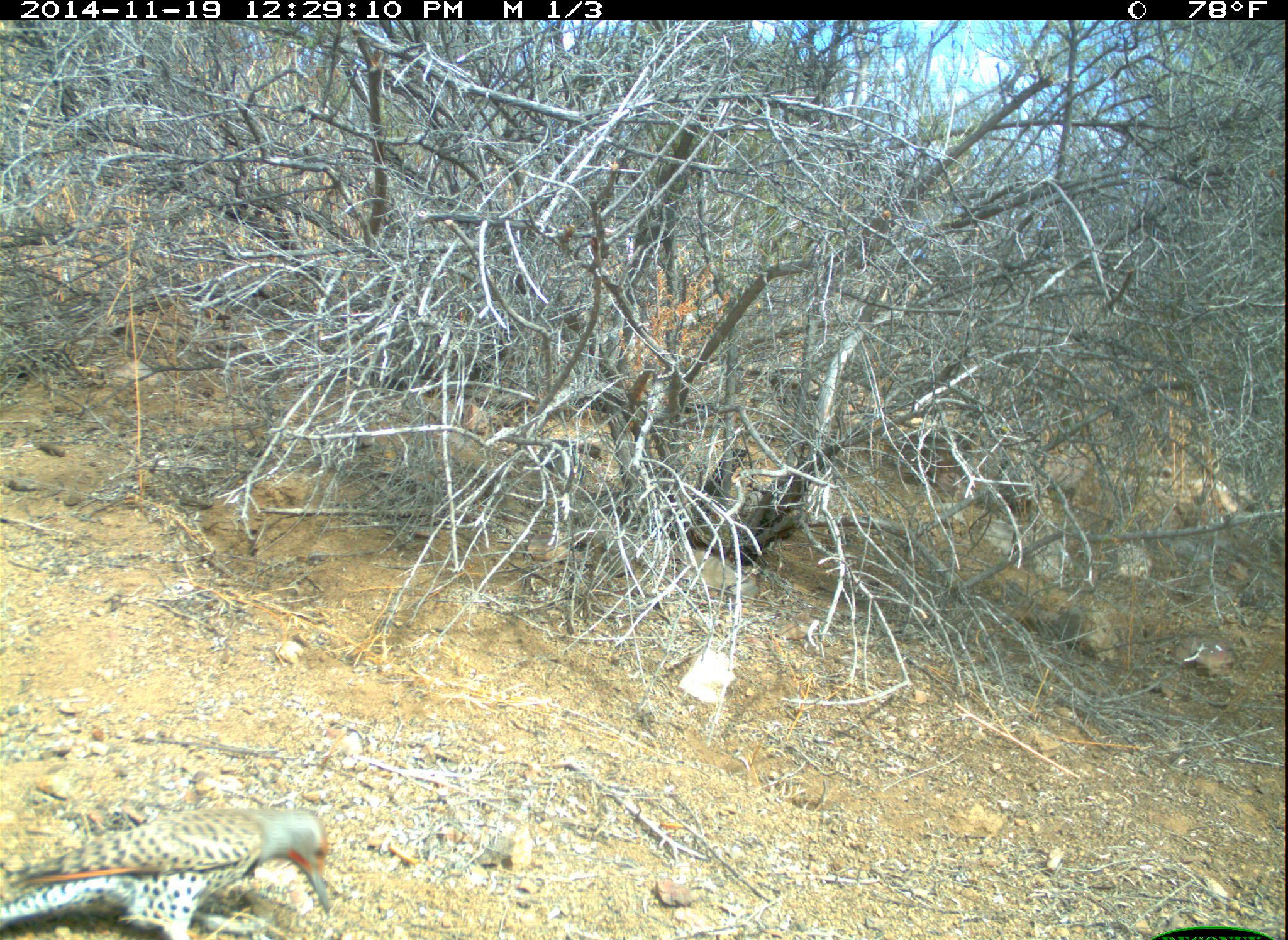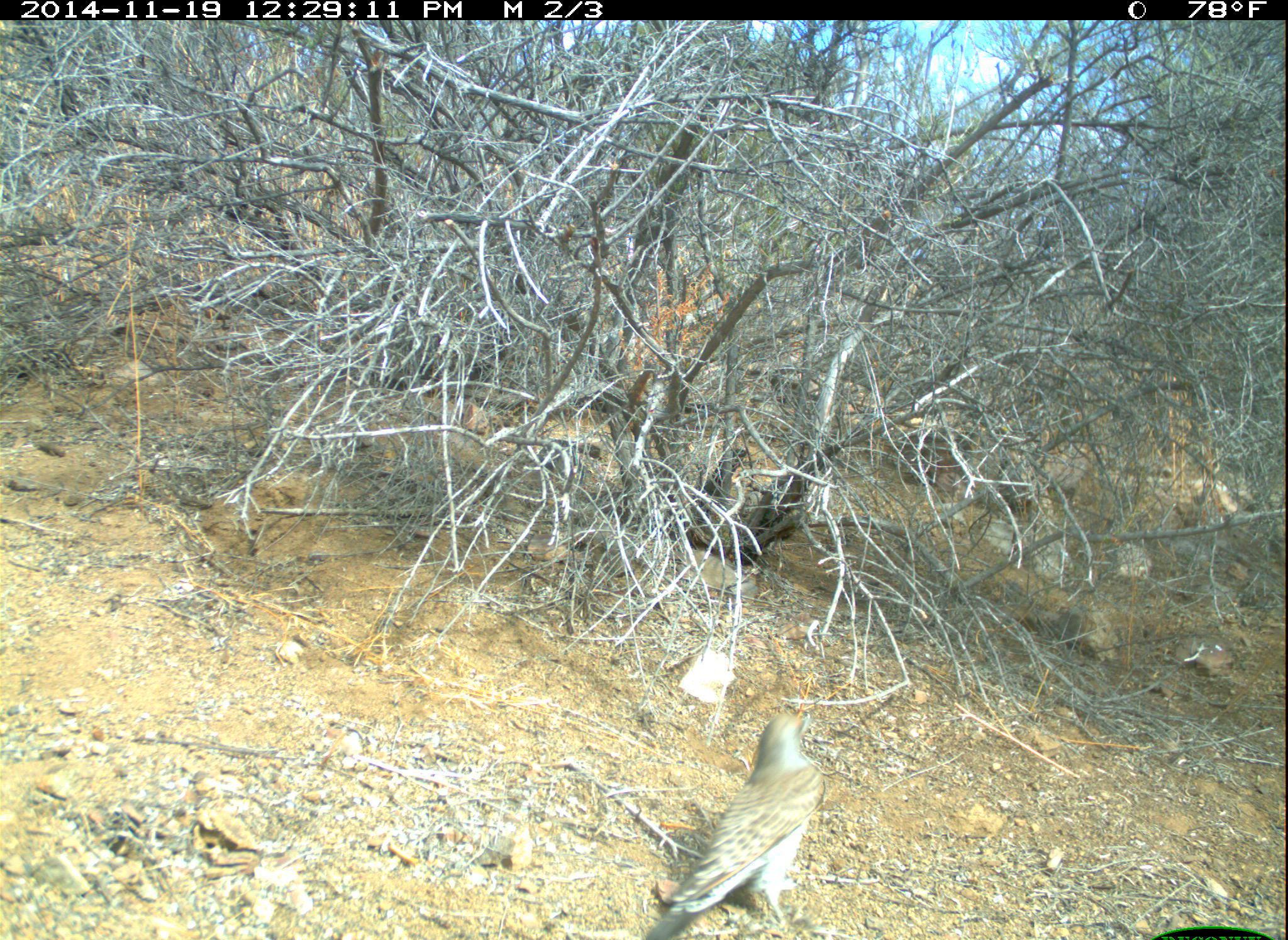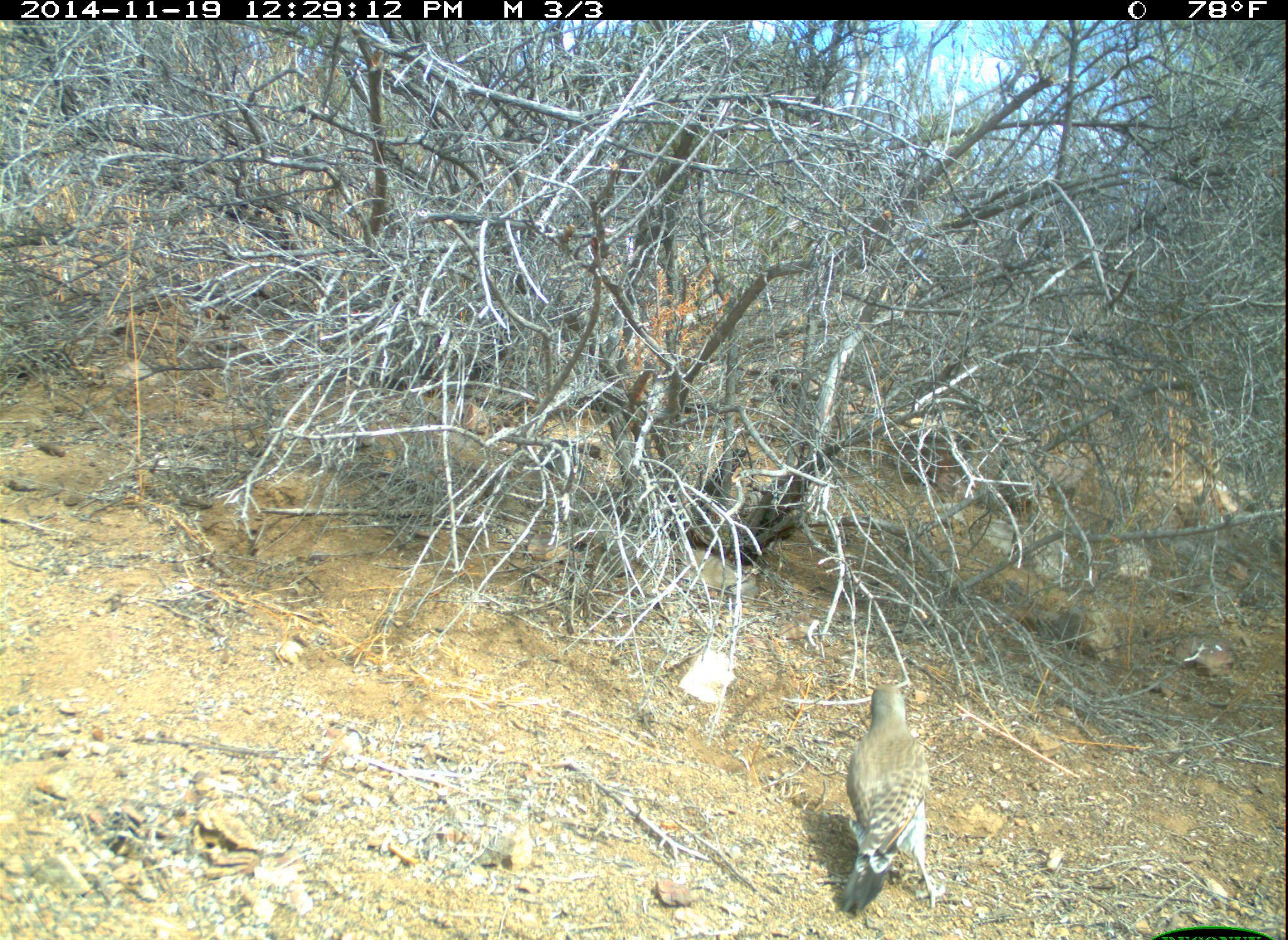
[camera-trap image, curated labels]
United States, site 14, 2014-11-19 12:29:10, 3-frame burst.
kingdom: Animalia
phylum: Chordata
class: Aves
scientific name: Aves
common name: bird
Bird (Aves).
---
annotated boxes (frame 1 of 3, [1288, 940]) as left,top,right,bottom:
bird: 0,808,330,938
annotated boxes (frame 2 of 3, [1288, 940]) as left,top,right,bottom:
bird: 630,708,831,940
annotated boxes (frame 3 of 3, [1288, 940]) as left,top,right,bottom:
bird: 840,683,945,922